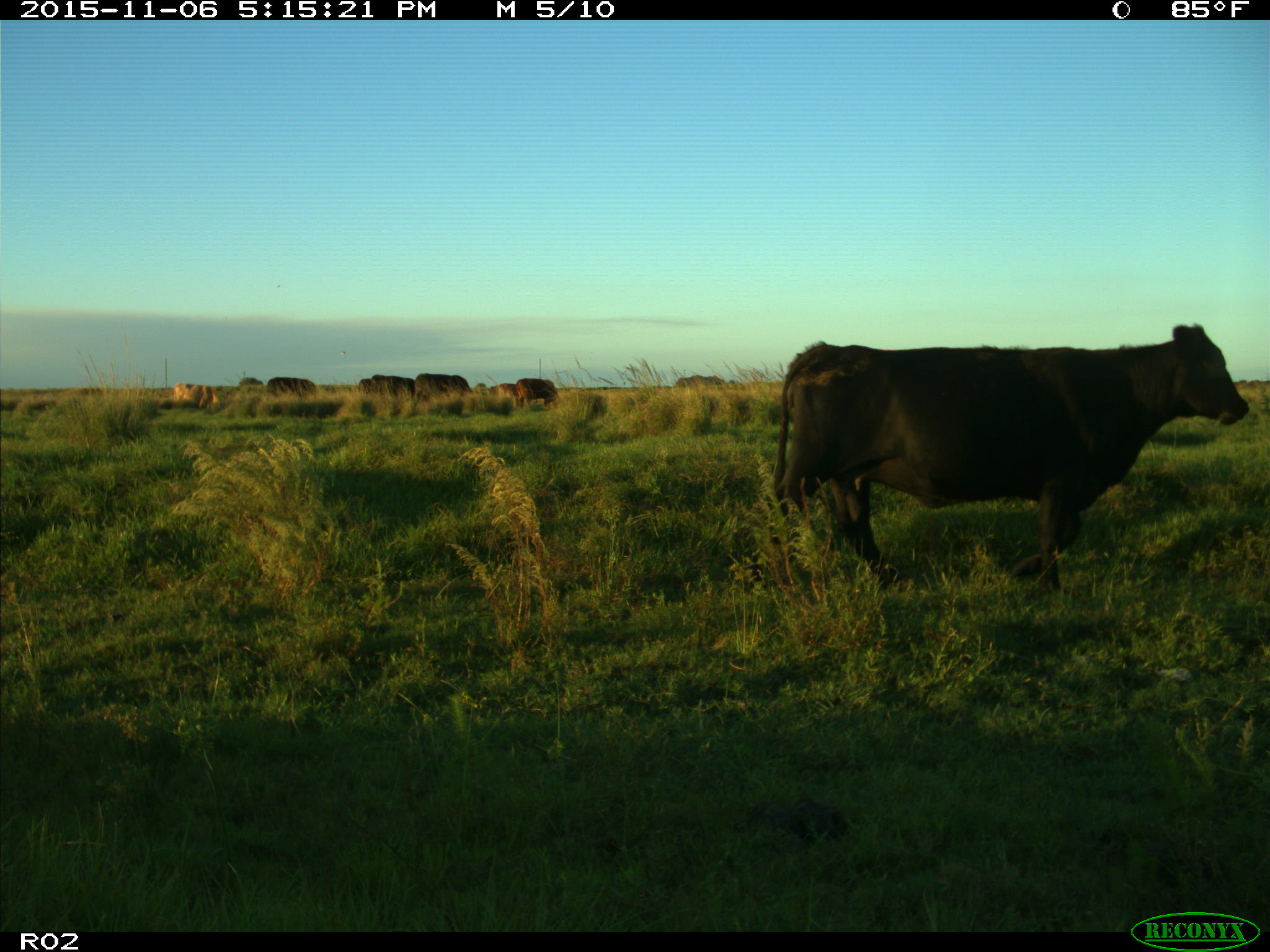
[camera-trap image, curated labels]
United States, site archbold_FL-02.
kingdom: Animalia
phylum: Chordata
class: Mammalia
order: Artiodactyla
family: Bovidae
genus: Bos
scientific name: Bos taurus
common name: domestic cow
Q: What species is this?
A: Bos taurus (domestic cow).